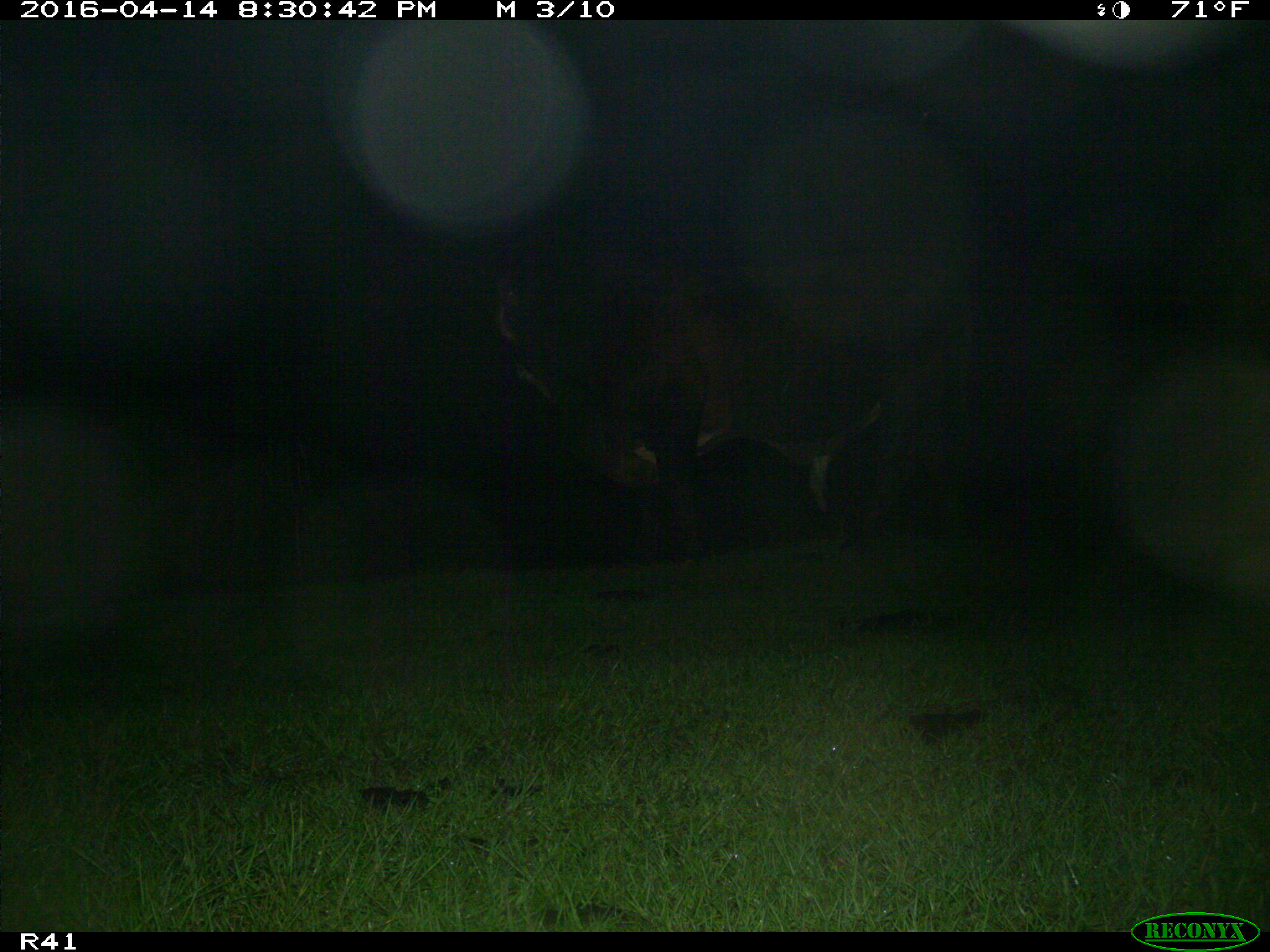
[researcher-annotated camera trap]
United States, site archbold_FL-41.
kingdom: Animalia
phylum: Chordata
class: Mammalia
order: Artiodactyla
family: Bovidae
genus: Bos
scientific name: Bos taurus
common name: domestic cow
Bos taurus (domestic cow).